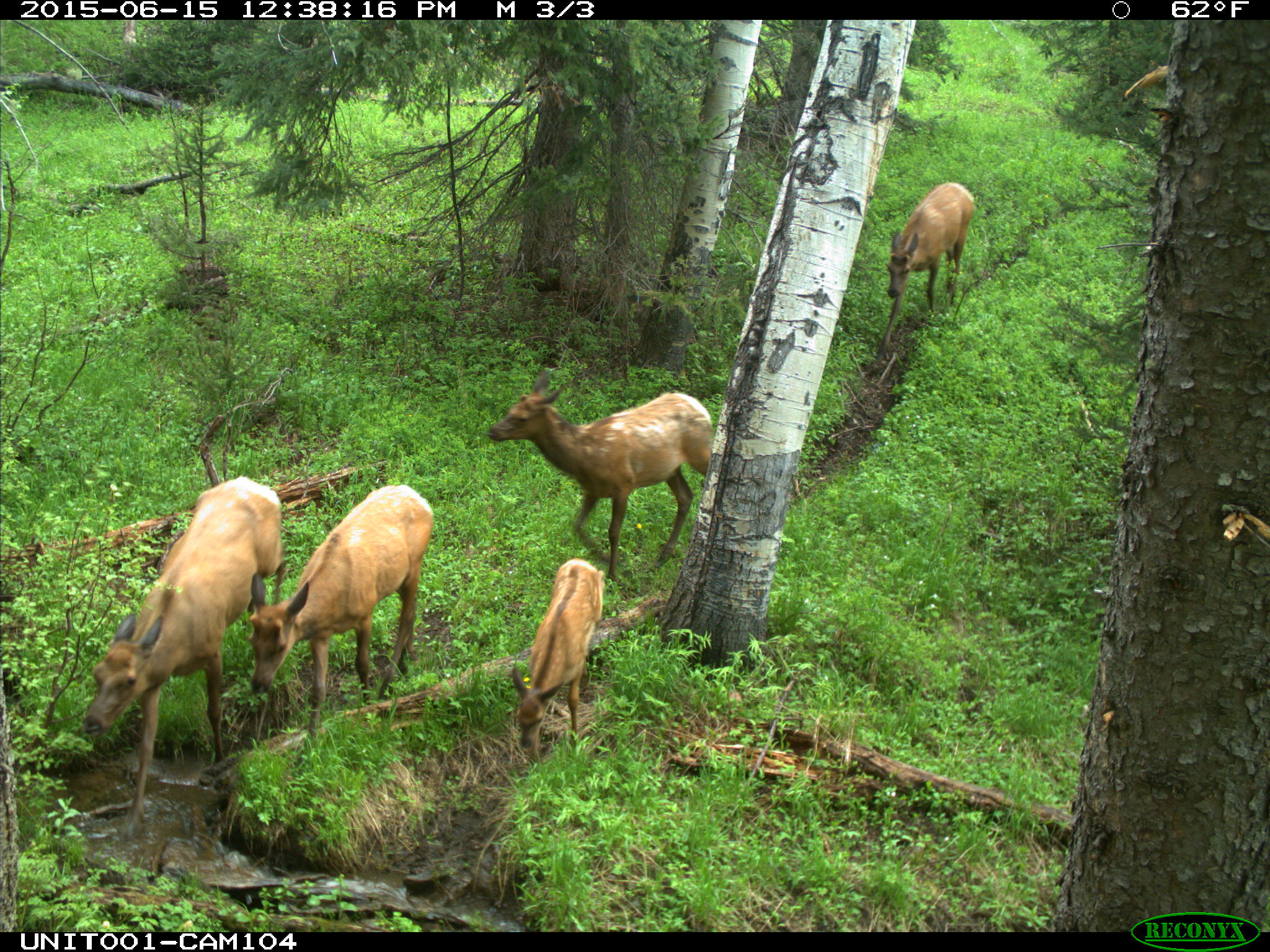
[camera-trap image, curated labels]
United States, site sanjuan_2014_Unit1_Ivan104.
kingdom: Animalia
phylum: Chordata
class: Mammalia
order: Artiodactyla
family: Cervidae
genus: Cervus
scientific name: Cervus elaphus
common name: red deer